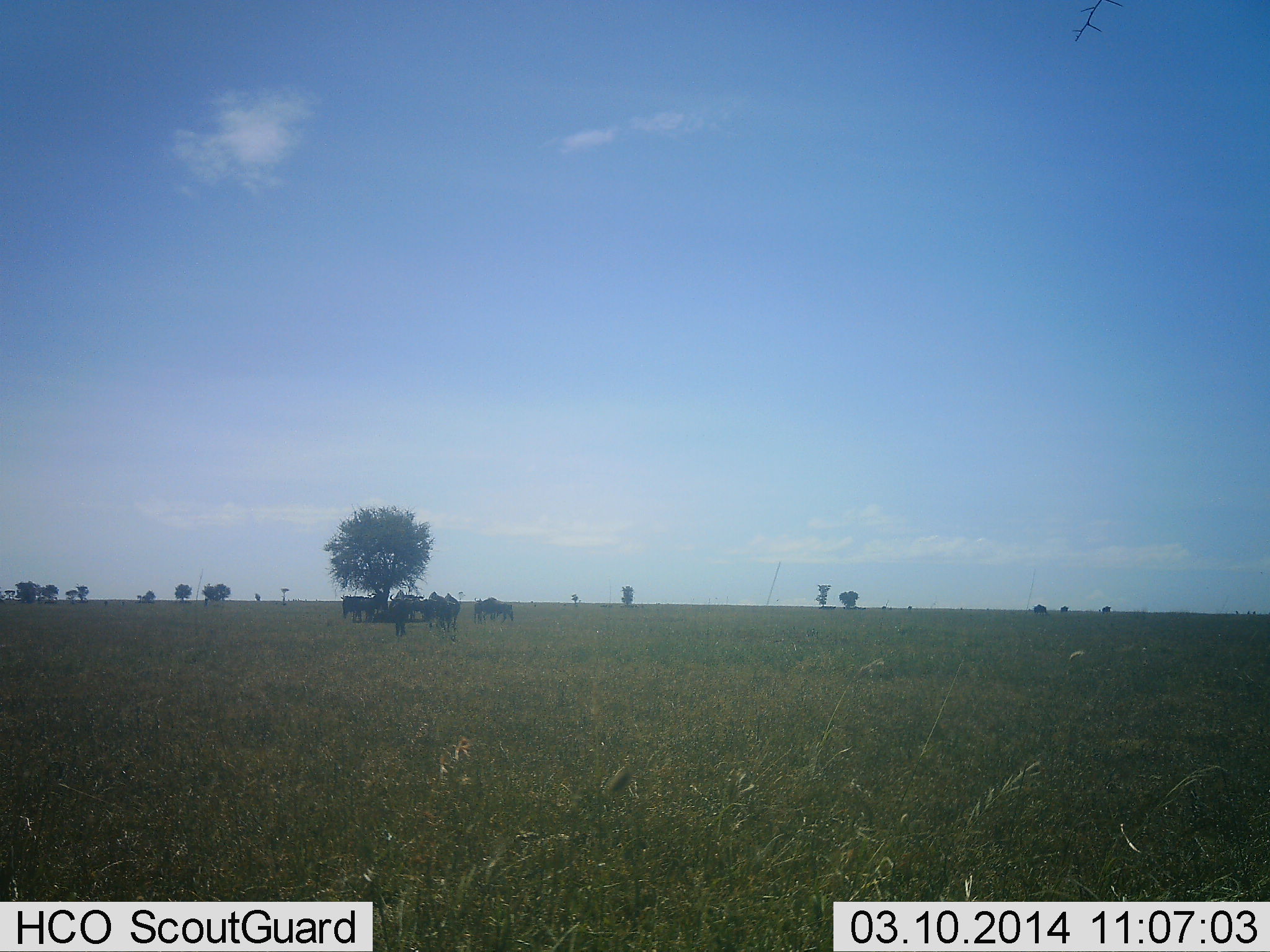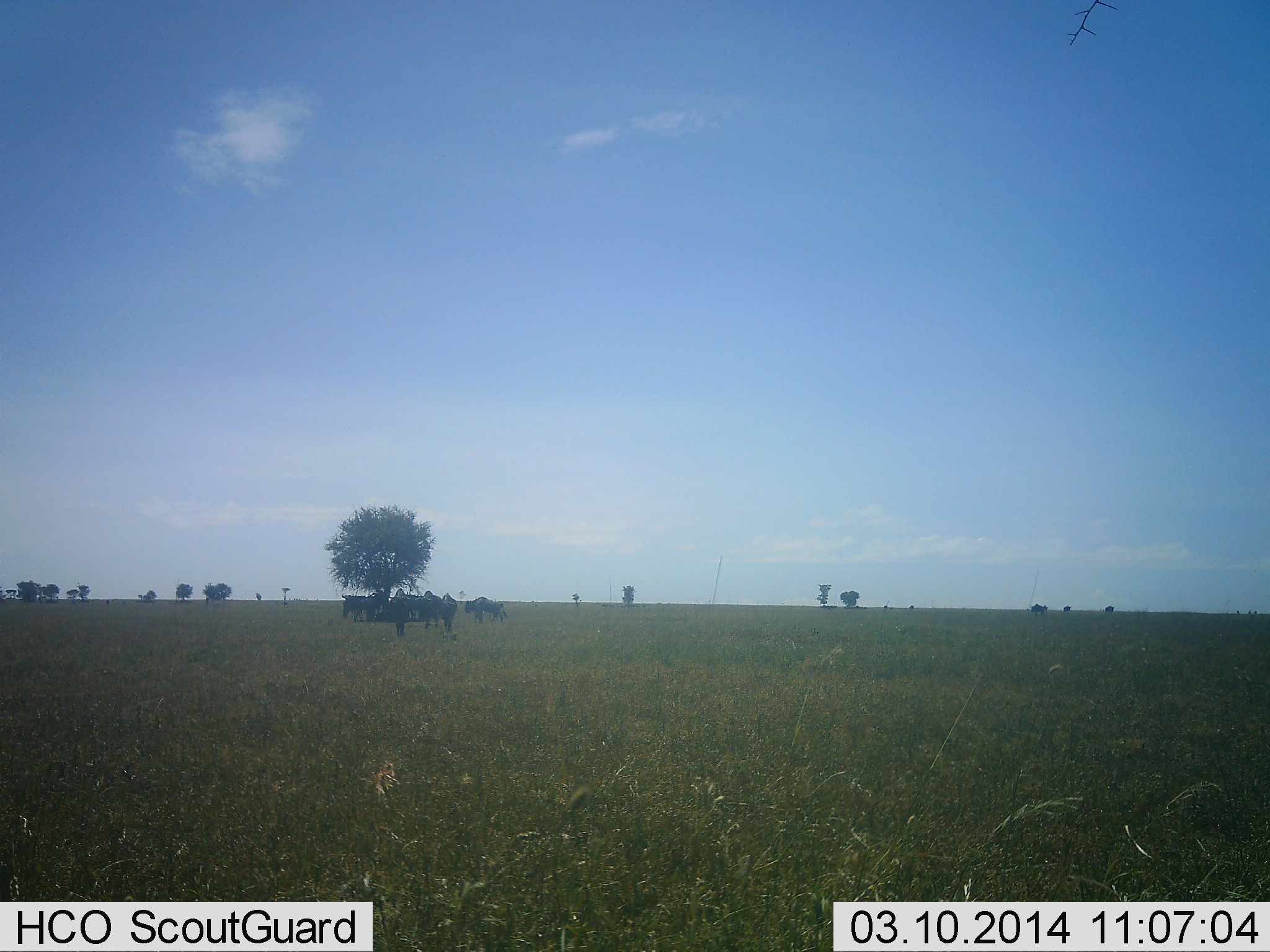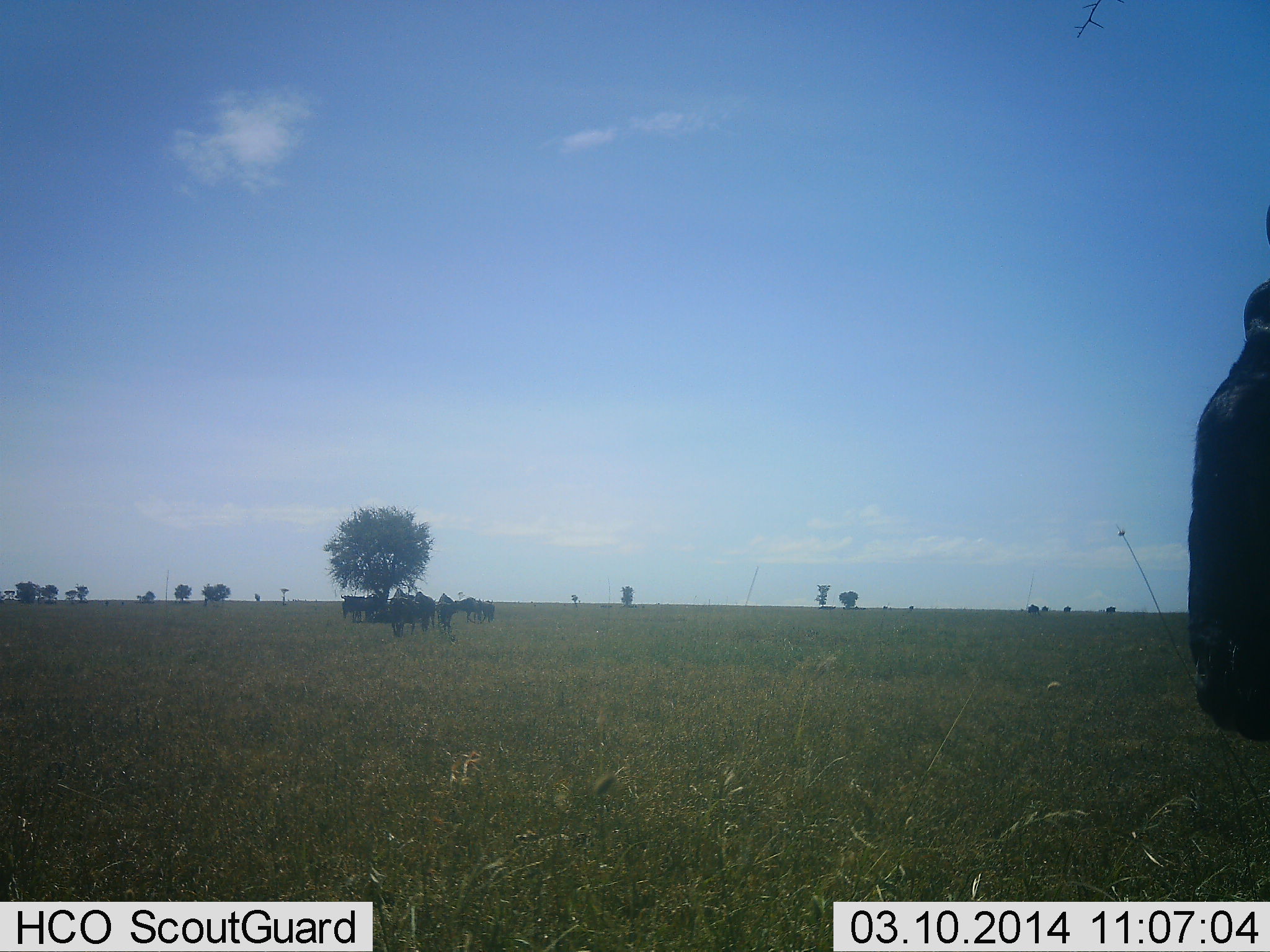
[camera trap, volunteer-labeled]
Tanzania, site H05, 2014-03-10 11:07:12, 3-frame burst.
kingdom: Animalia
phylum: Chordata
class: Mammalia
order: Artiodactyla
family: Bovidae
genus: Connochaetes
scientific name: Connochaetes taurinus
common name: blue wildebeest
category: wildebeest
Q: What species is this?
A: Wildebeest (blue wildebeest) (Connochaetes taurinus).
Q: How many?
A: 8.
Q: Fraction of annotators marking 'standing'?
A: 55%.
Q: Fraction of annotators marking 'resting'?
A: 9%.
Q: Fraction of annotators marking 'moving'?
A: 45%.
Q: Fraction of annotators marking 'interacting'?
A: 0%.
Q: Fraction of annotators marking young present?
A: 0%.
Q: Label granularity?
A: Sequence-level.